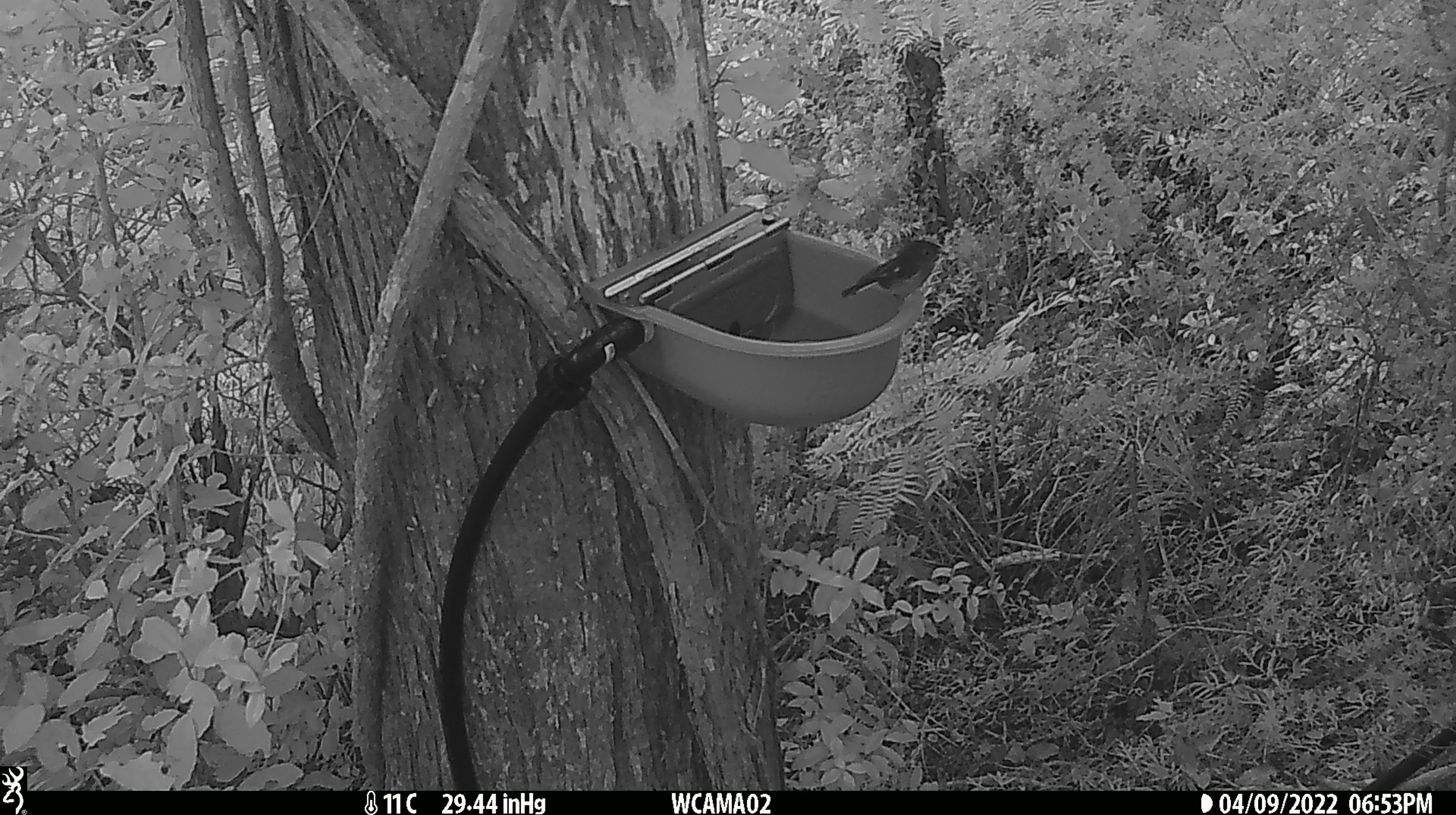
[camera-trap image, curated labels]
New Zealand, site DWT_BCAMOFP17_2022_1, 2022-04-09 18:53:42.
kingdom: Animalia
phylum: Chordata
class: Aves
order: Passeriformes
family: Petroicidae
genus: Petroica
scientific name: Petroica macrocephala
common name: tomtit